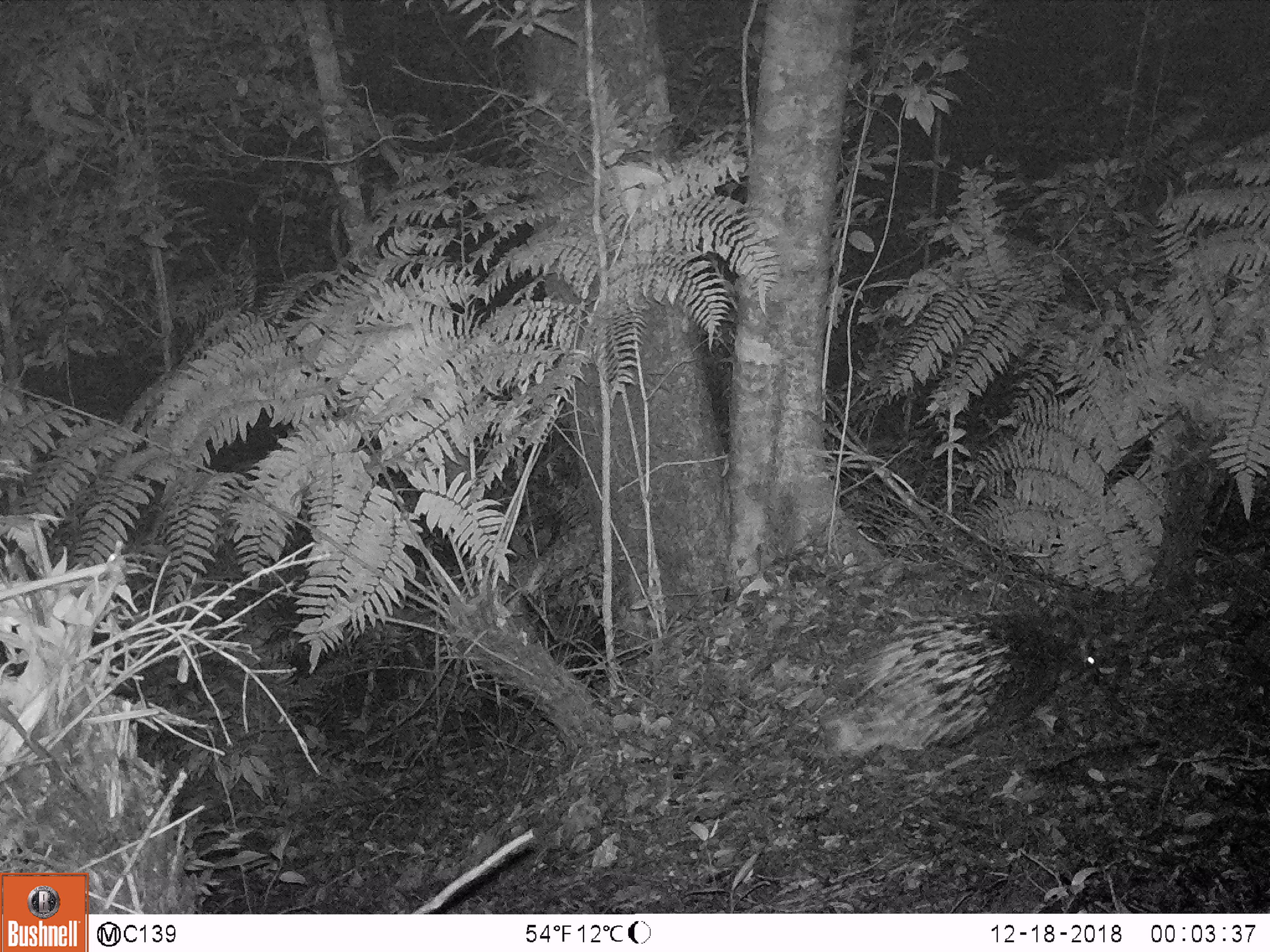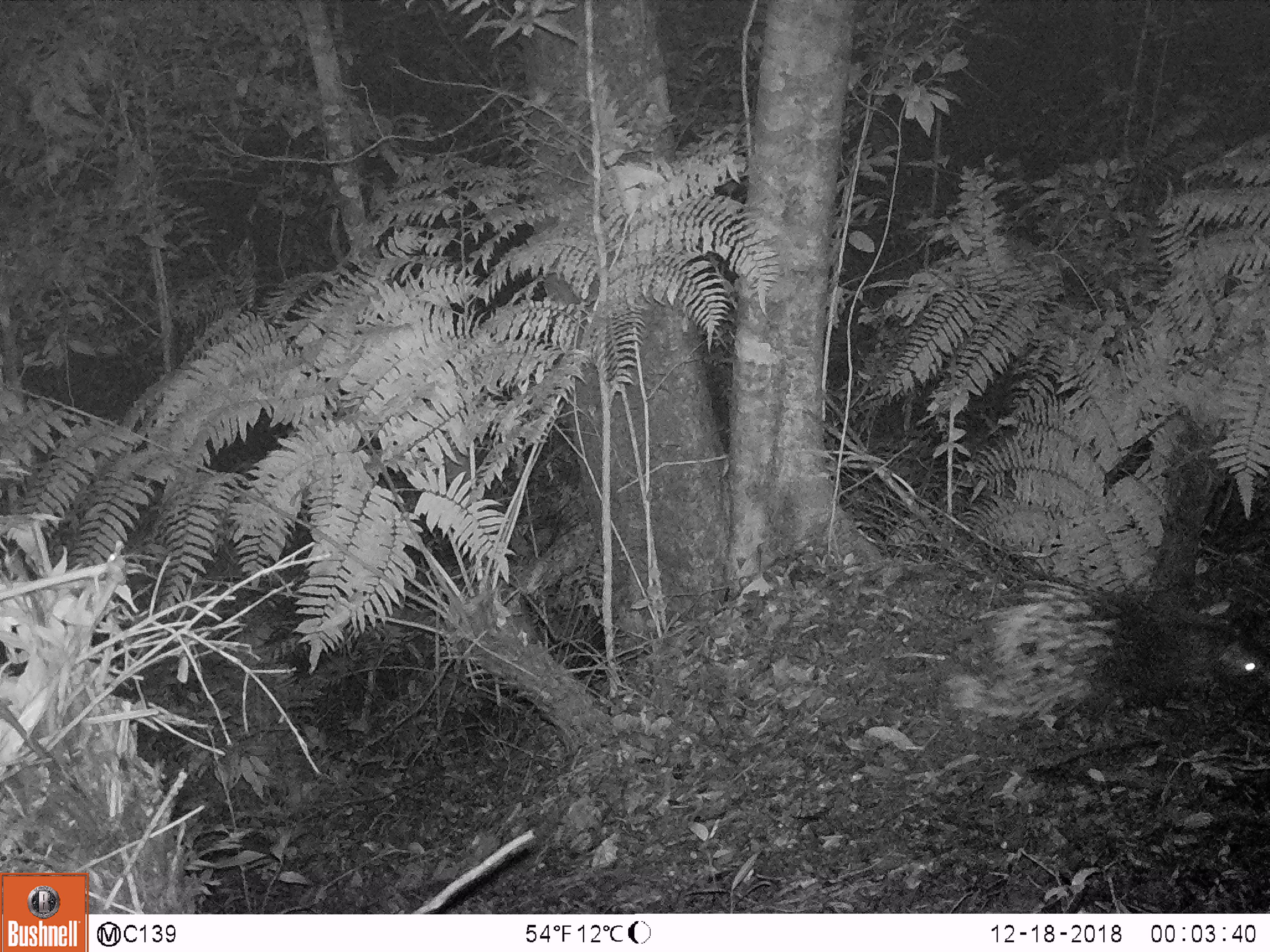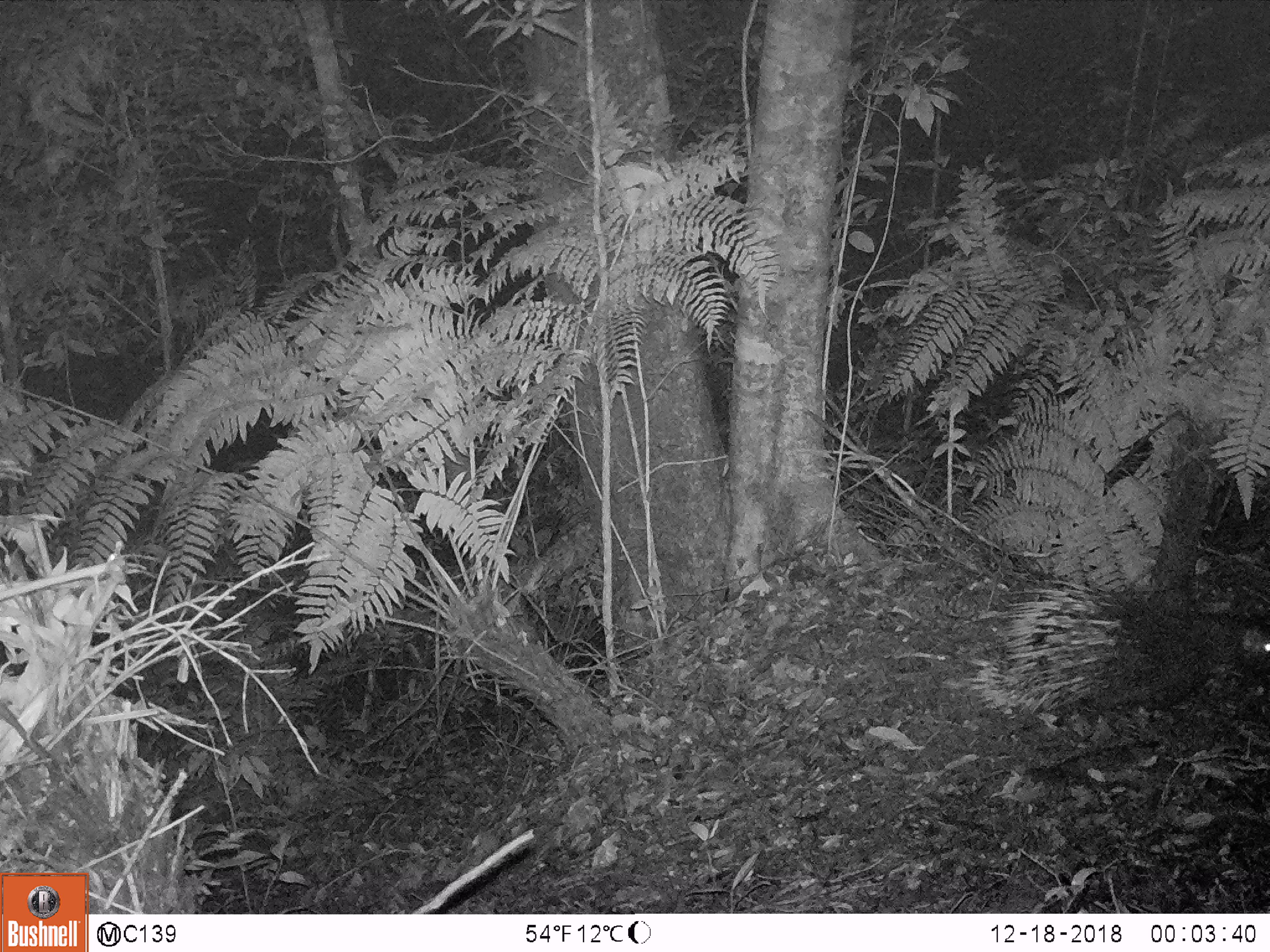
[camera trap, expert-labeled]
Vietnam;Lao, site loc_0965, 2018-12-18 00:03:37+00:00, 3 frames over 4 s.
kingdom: Animalia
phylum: Chordata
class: Mammalia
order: Rodentia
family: Hystricidae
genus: Hystrix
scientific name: Hystrix brachyura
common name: malayan porcupine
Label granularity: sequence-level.